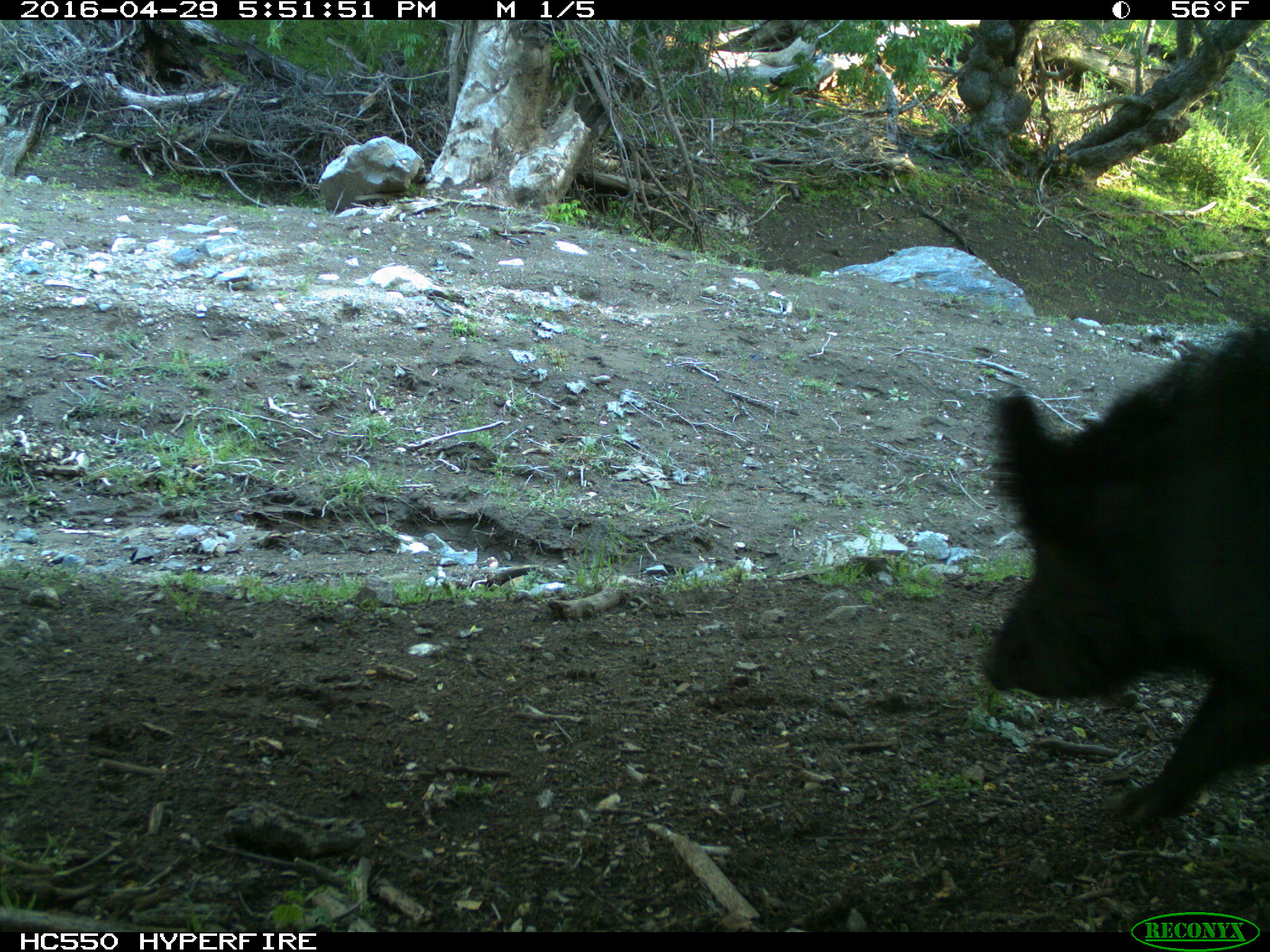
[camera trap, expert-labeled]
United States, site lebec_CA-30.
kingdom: Animalia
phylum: Chordata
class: Mammalia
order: Artiodactyla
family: Suidae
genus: Sus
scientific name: Sus scrofa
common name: wild boar